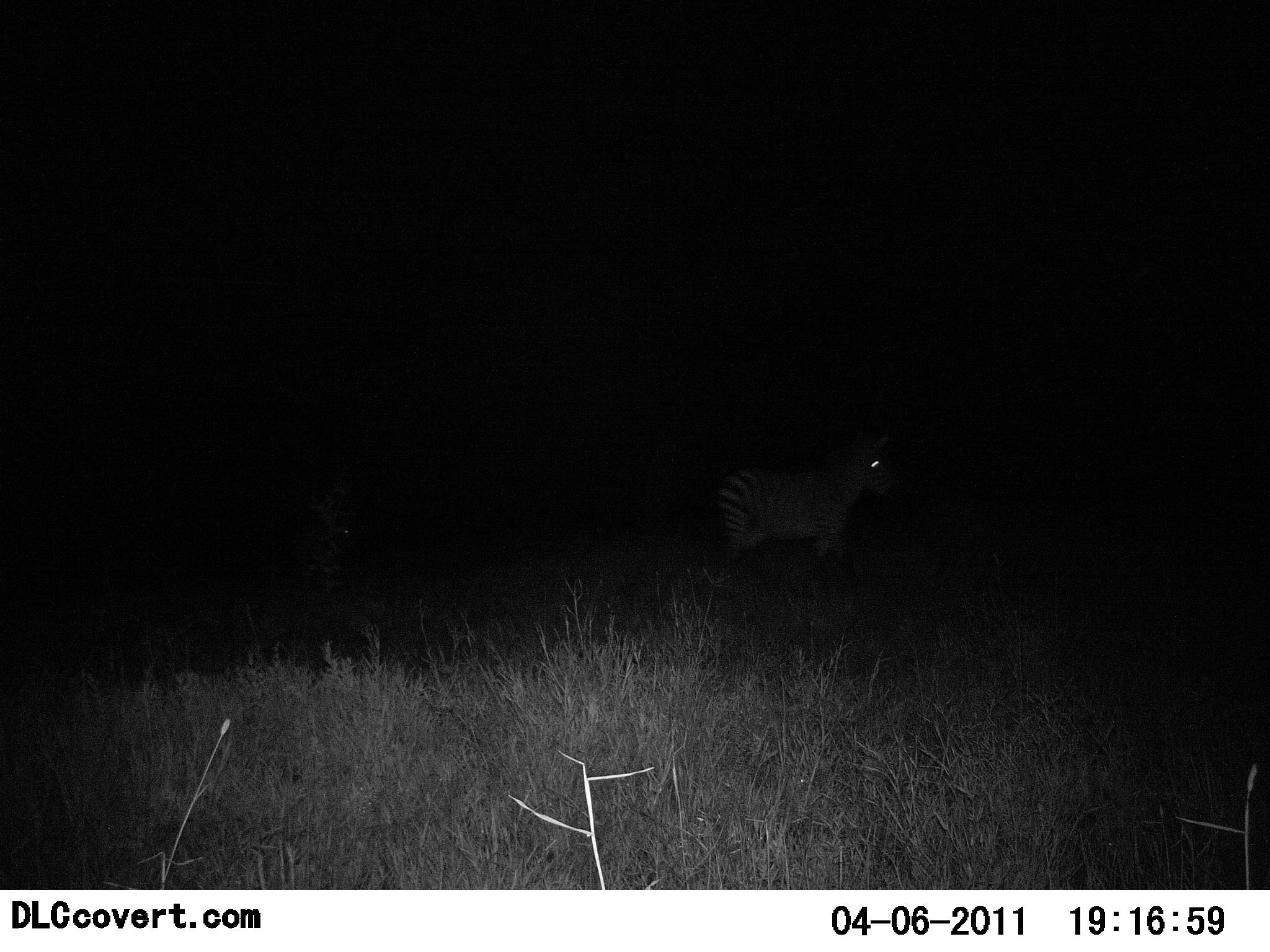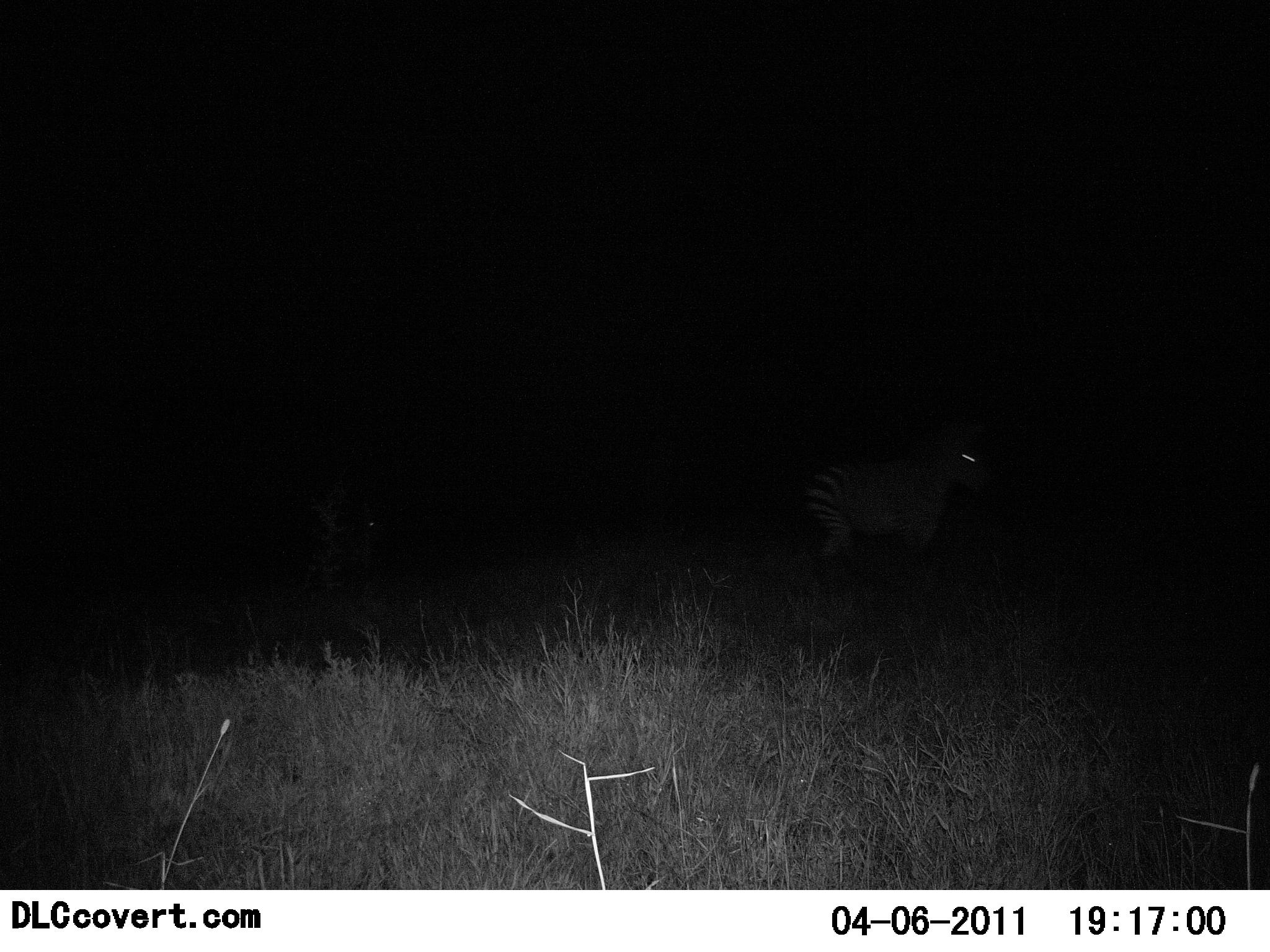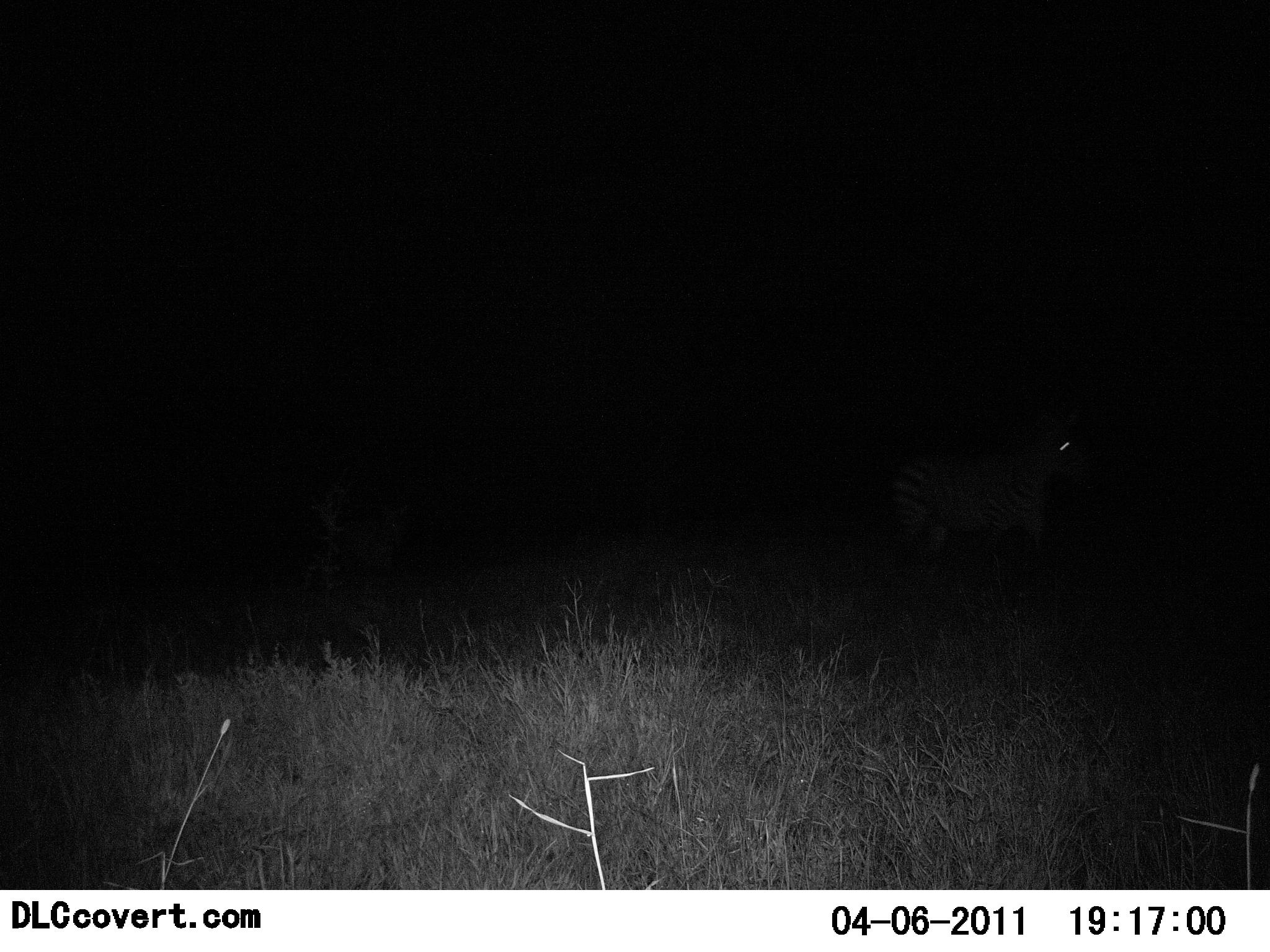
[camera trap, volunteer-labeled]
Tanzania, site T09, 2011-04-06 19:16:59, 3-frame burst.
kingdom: Animalia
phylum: Chordata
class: Mammalia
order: Perissodactyla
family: Equidae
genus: Equus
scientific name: Equus quagga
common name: plains zebra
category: zebra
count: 2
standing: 8%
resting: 0%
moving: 100%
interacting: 0%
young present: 8%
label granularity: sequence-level